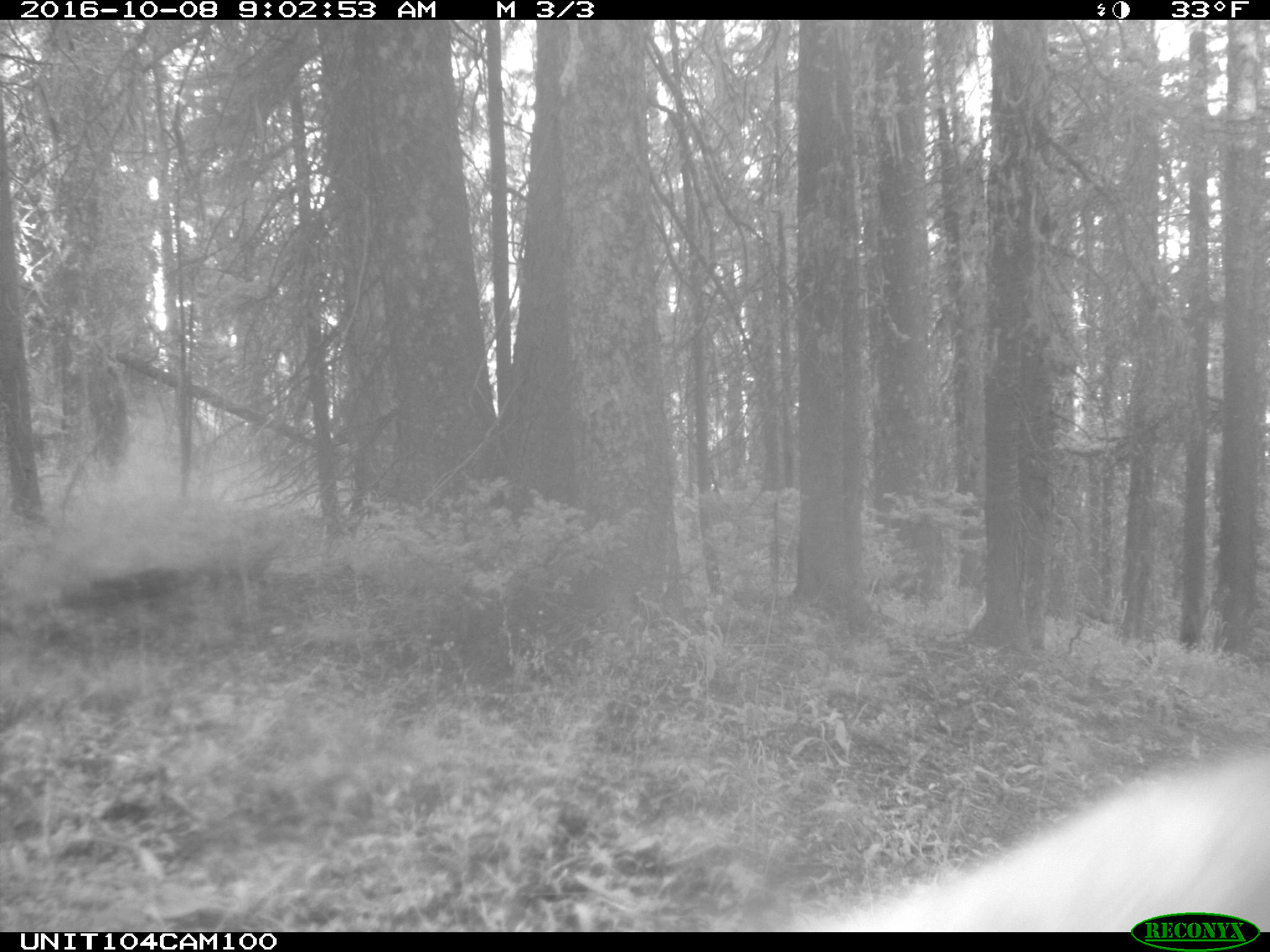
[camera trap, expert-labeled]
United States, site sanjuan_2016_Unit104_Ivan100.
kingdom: Animalia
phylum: Chordata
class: Mammalia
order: Artiodactyla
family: Cervidae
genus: Cervus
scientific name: Cervus elaphus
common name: red deer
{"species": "Cervus elaphus (red deer)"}